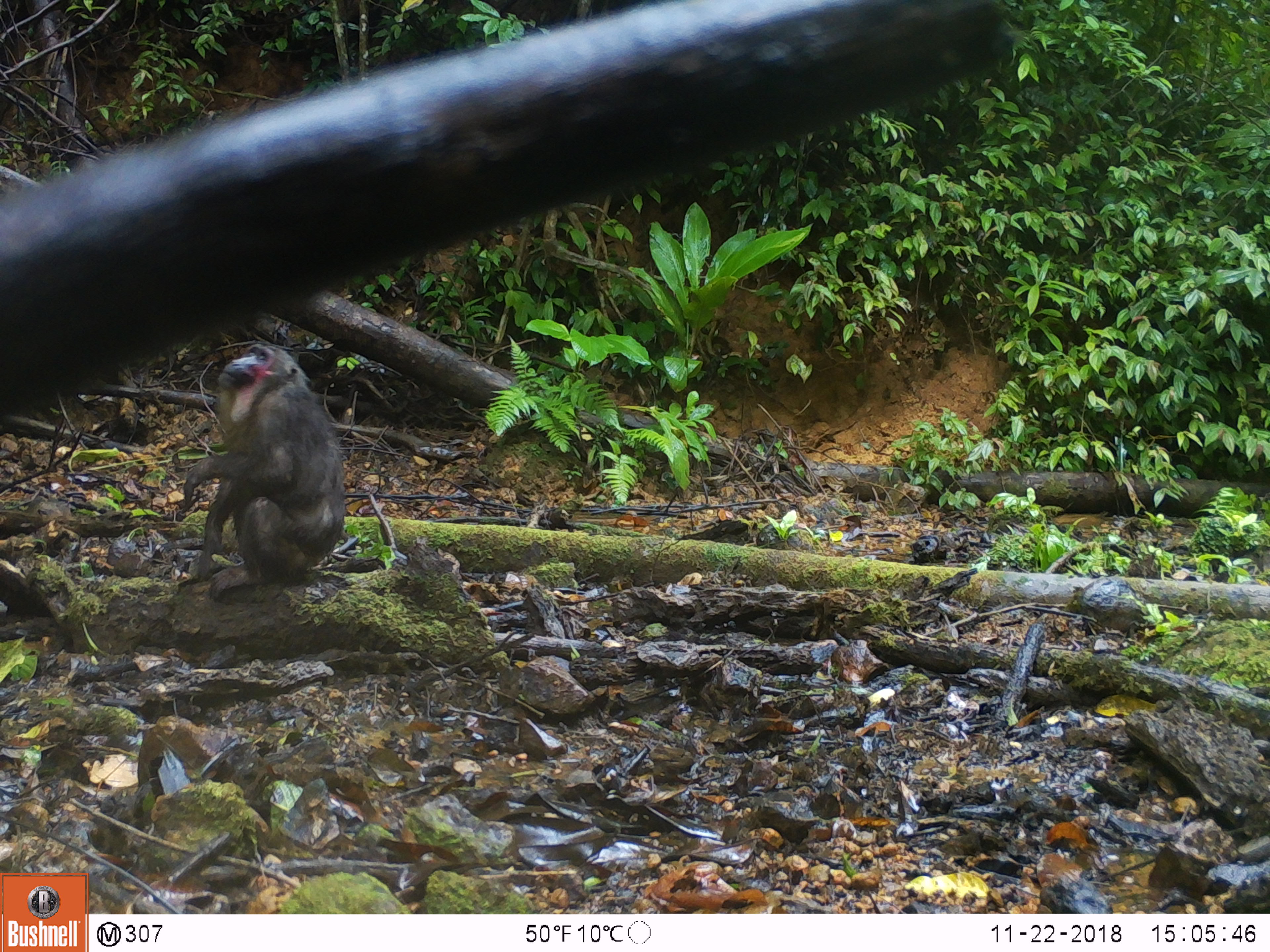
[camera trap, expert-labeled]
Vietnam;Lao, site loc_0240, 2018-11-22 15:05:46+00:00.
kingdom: Animalia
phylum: Chordata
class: Mammalia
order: Primates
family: Cercopithecidae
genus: Macaca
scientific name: Macaca arctoides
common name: stump-tailed macaque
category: stump tailed macaque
Stump tailed macaque (stump-tailed macaque) (Macaca arctoides). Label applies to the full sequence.